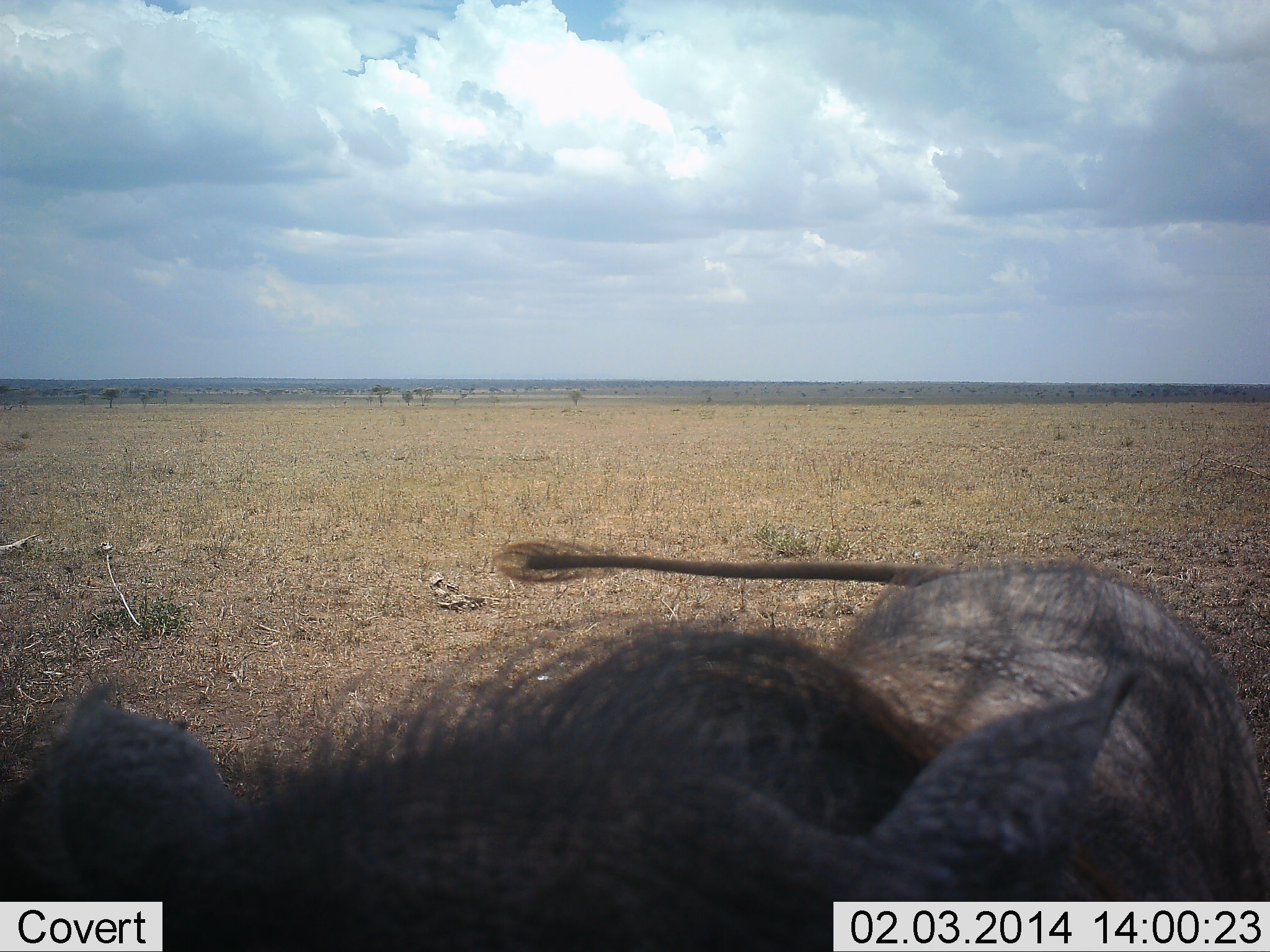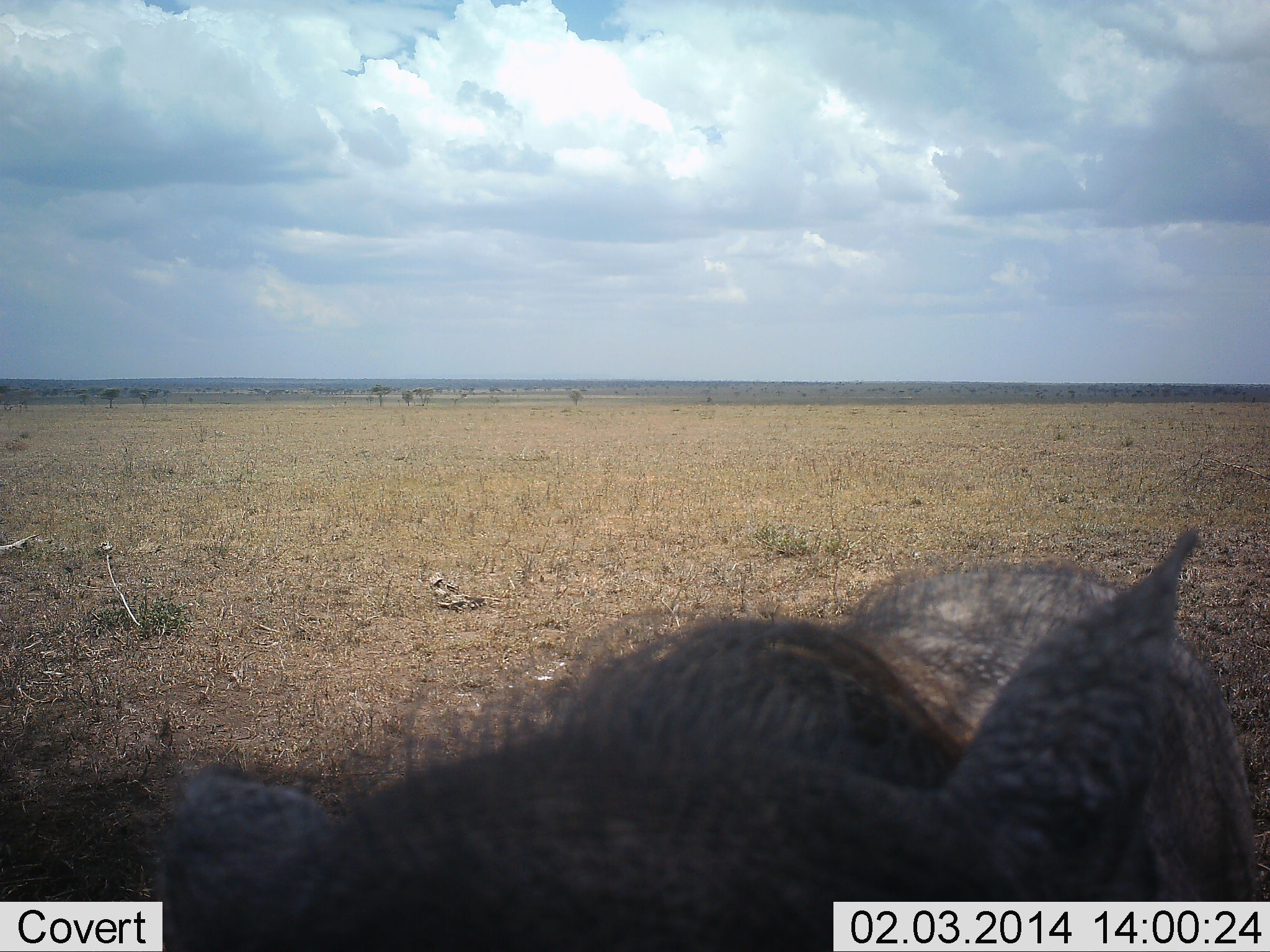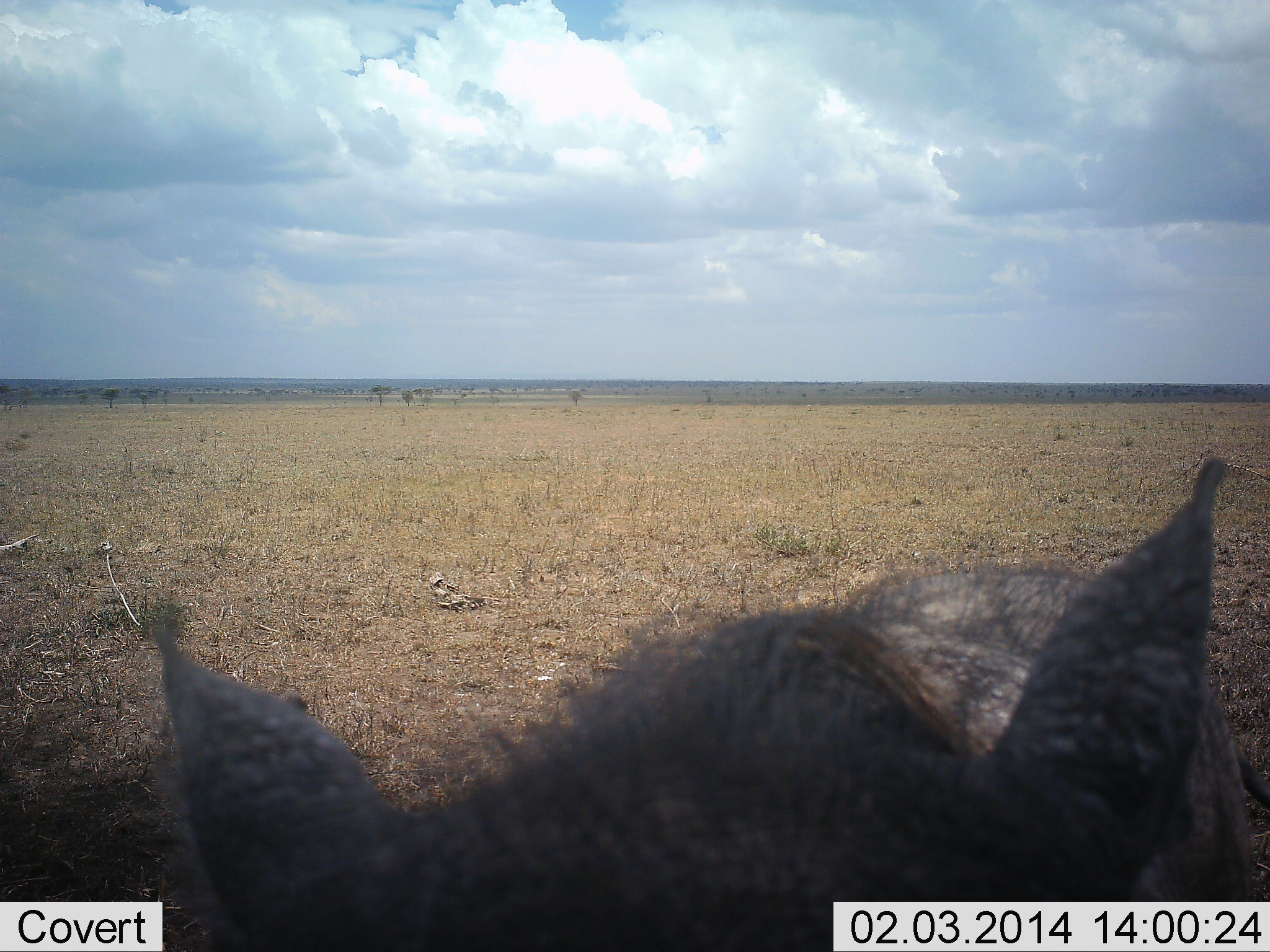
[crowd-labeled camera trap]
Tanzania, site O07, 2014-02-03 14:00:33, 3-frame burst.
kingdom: Animalia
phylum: Chordata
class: Mammalia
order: Artiodactyla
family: Suidae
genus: Phacochoerus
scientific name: Phacochoerus africanus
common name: warthog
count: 1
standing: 70%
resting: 0%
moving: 20%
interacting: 10%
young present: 0%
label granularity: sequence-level